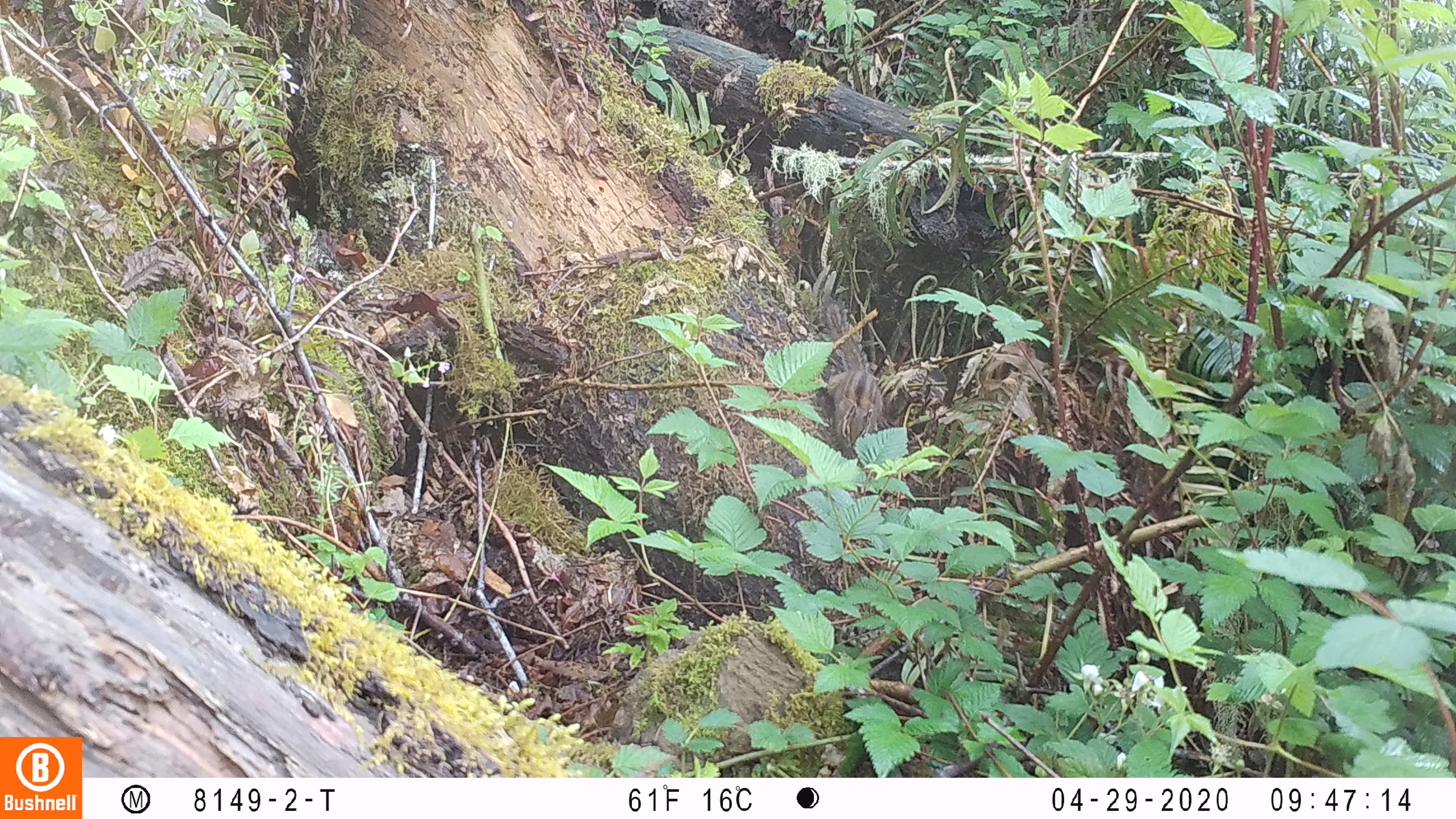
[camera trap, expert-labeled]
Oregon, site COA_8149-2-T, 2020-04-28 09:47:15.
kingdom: Animalia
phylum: Chordata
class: Mammalia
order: Rodentia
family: Sciuridae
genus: Neotamias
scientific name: Neotamias townsendii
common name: townsend's chipmunk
Townsend's chipmunk (Neotamias townsendii).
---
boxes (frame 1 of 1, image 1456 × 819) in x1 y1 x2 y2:
townsend's chipmunk: 817 297 884 450